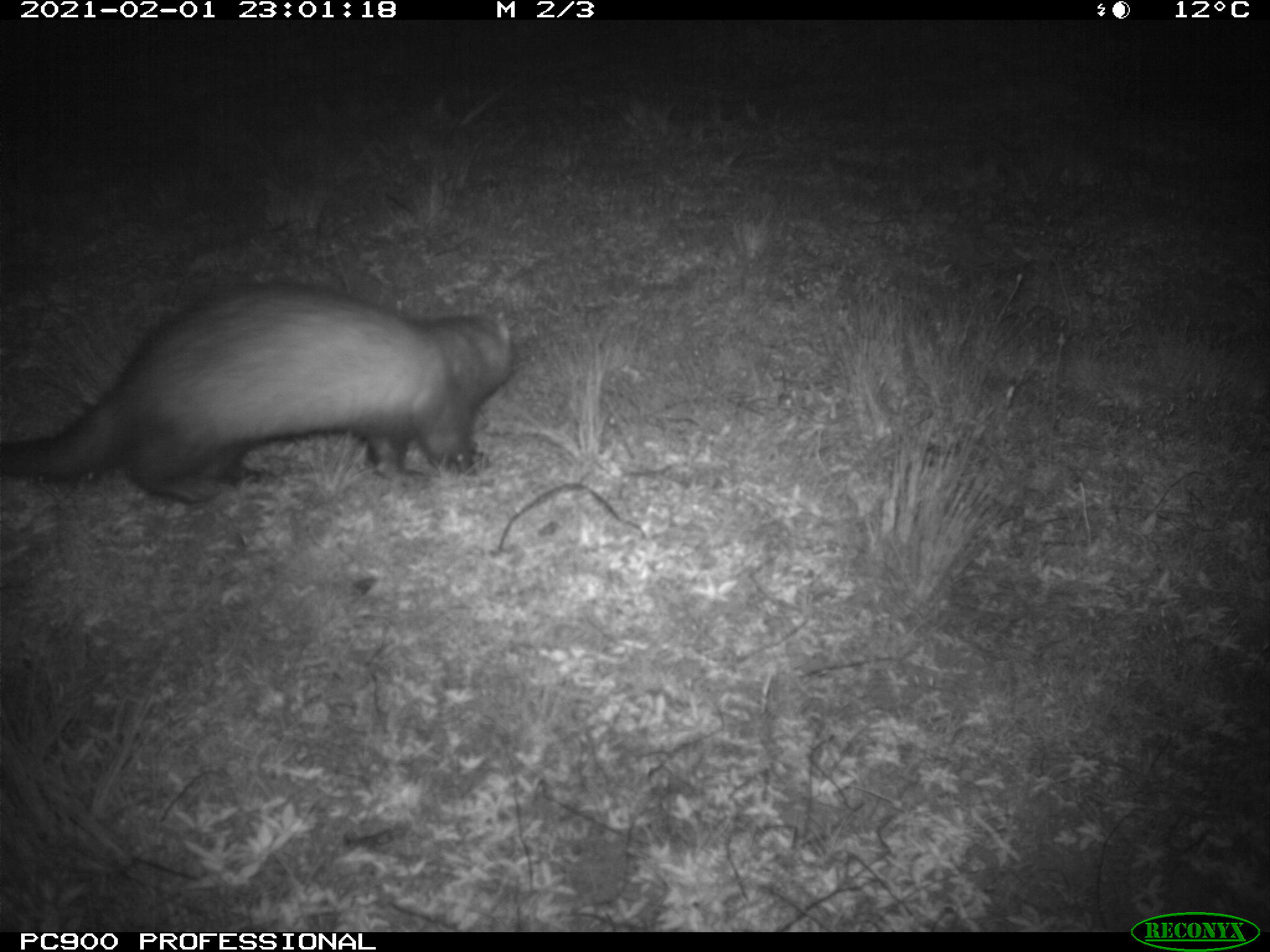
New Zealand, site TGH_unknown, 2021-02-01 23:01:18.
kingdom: Animalia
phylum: Chordata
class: Mammalia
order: Carnivora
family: Mustelidae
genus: Mustela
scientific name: Mustela furo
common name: ferret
Ferret (Mustela furo).